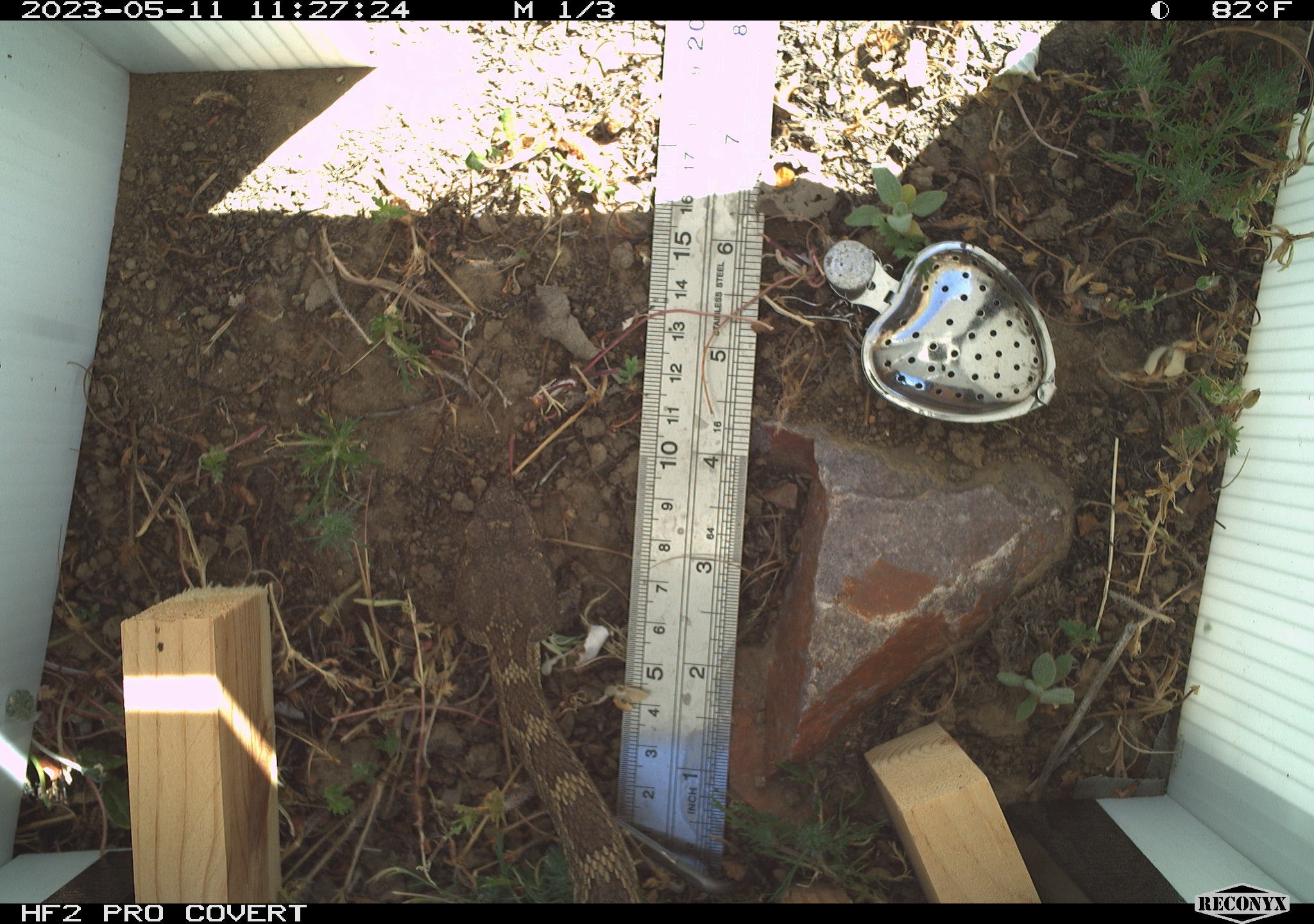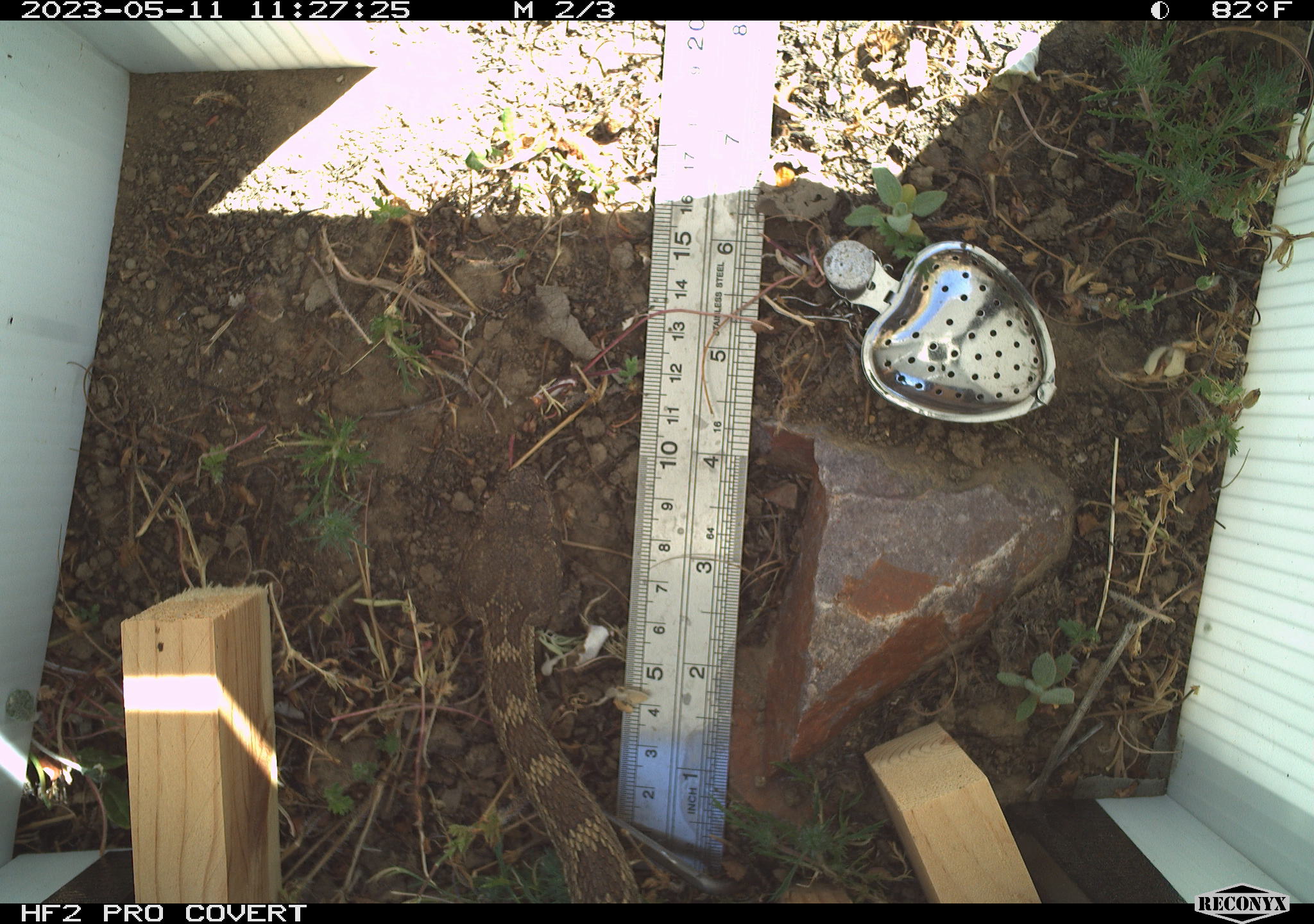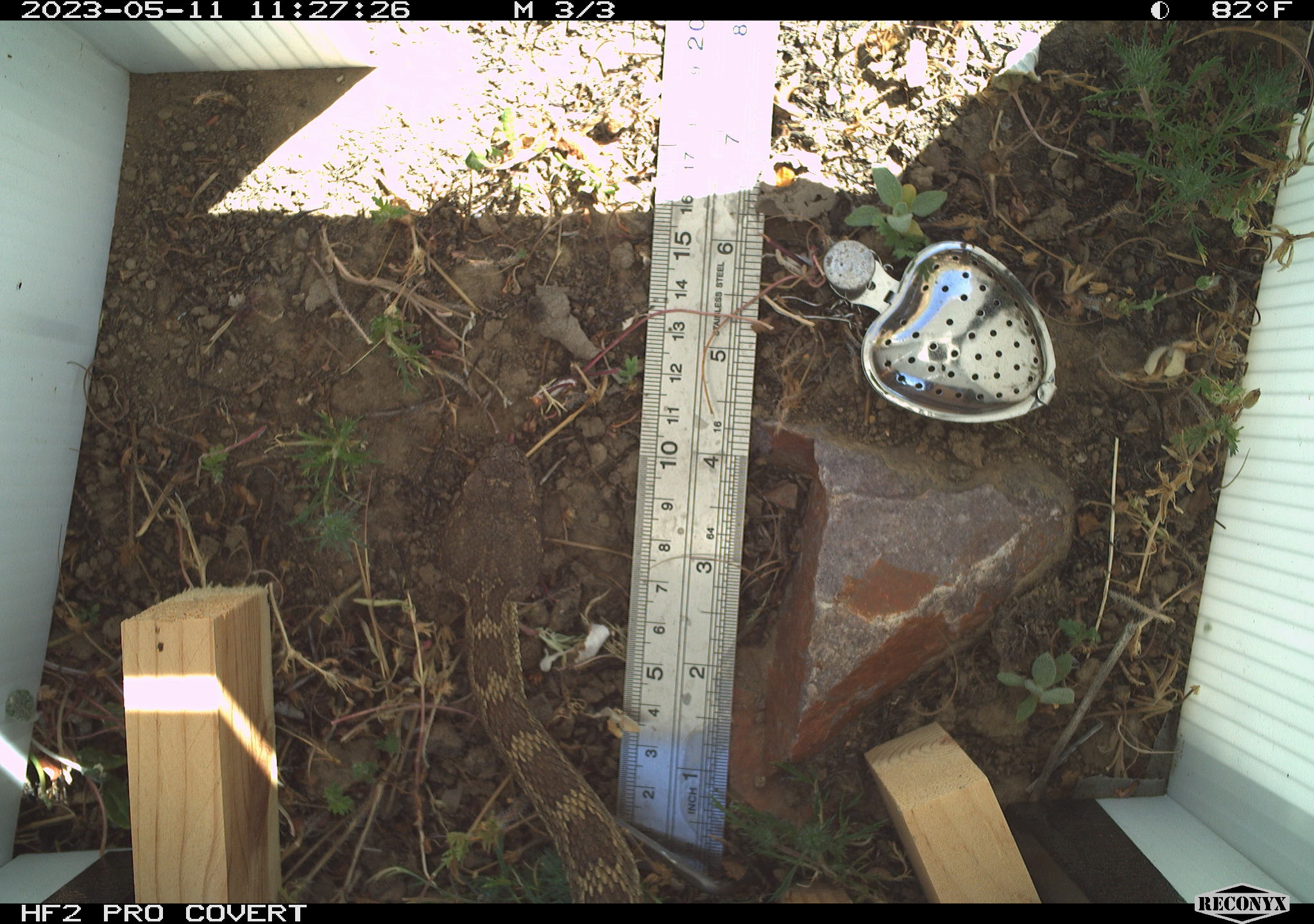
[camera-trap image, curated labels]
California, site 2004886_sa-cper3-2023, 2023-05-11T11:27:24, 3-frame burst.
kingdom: Animalia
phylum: Chordata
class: Reptilia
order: Squamata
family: Viperidae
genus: Crotalus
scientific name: Crotalus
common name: rattlers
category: crotalus species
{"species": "crotalus species (rattlers) (Crotalus)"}